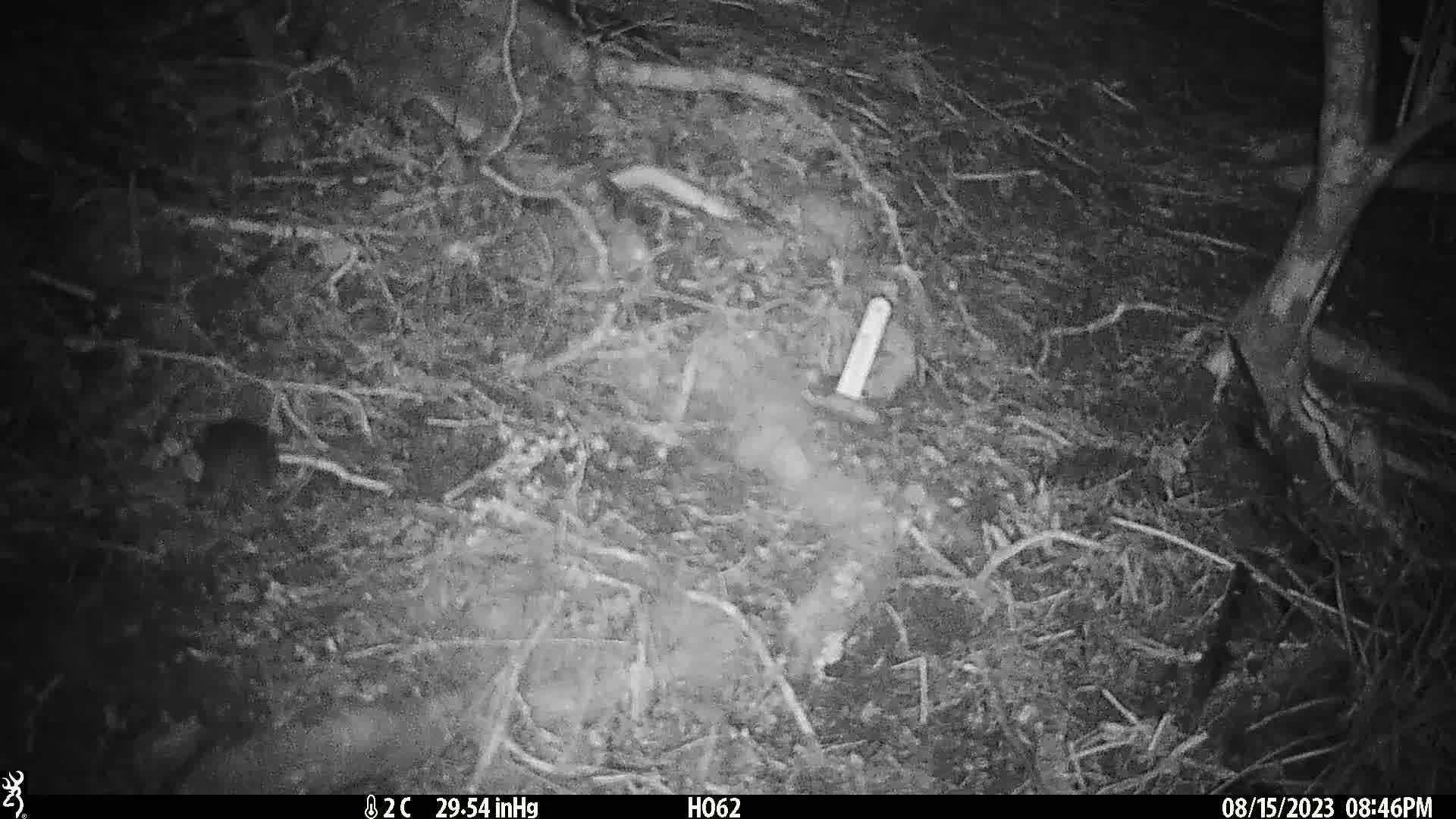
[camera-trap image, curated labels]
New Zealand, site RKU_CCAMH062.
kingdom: Animalia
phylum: Chordata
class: Mammalia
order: Rodentia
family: Muridae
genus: Rattus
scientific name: Rattus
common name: rat